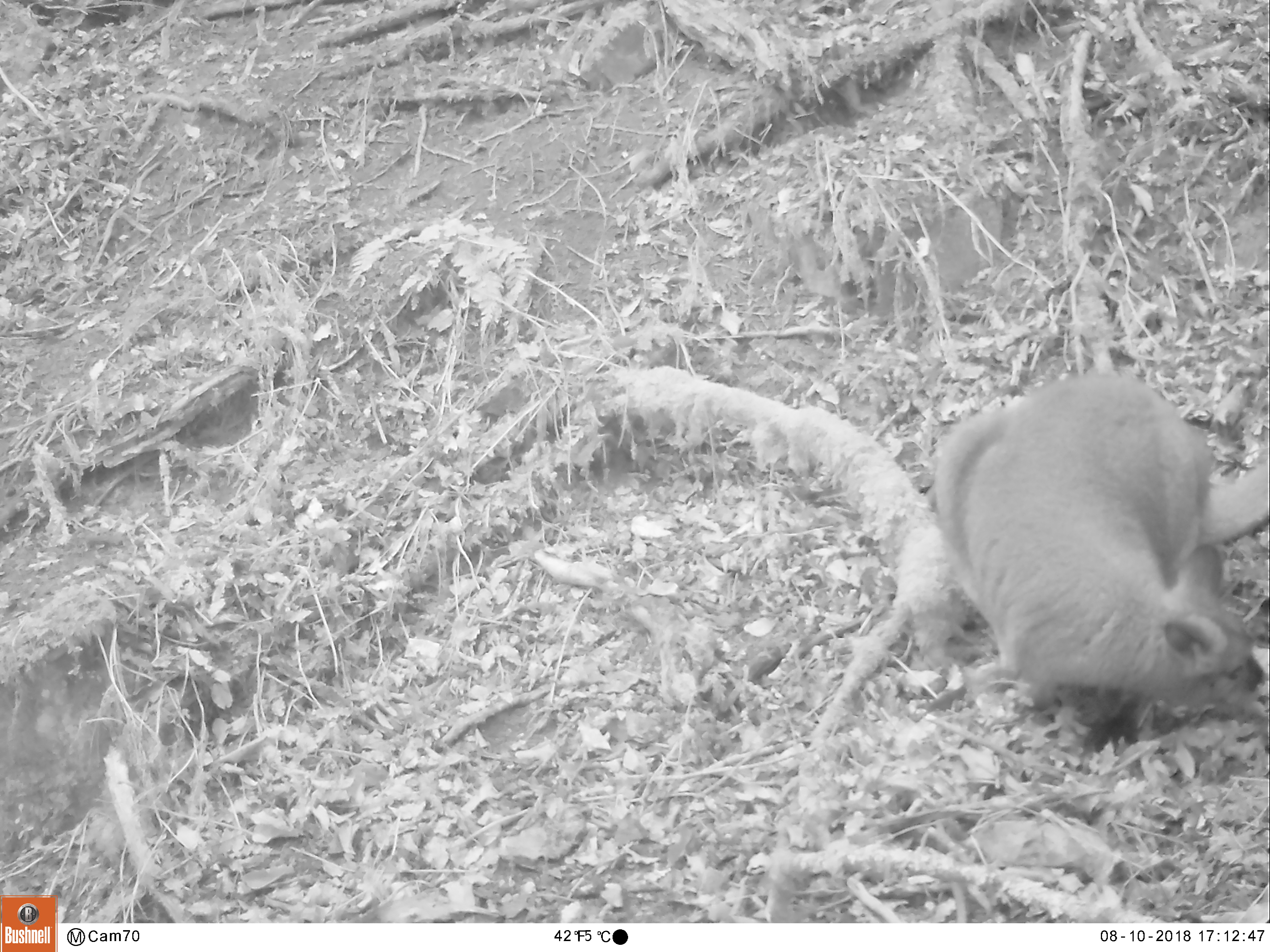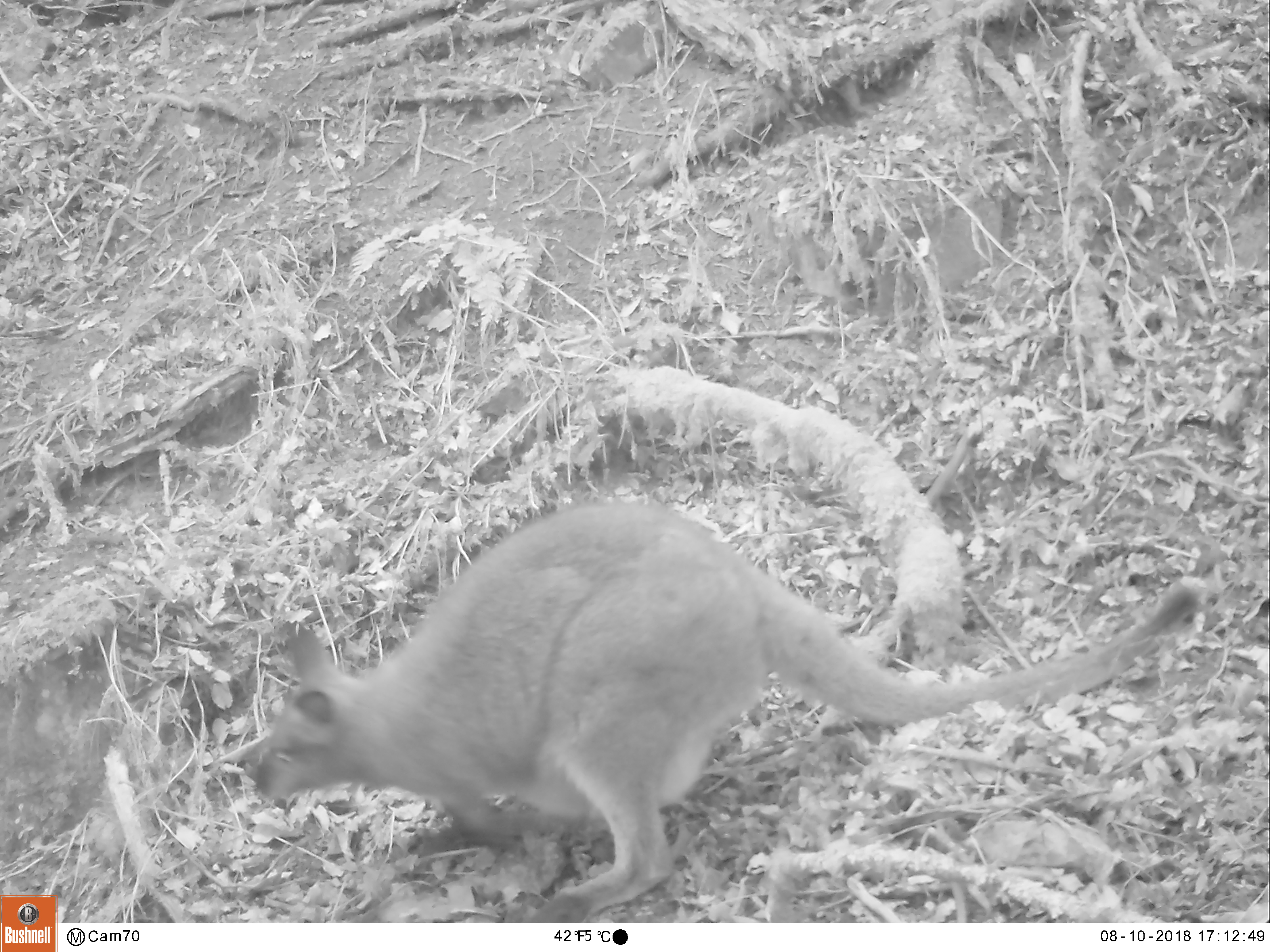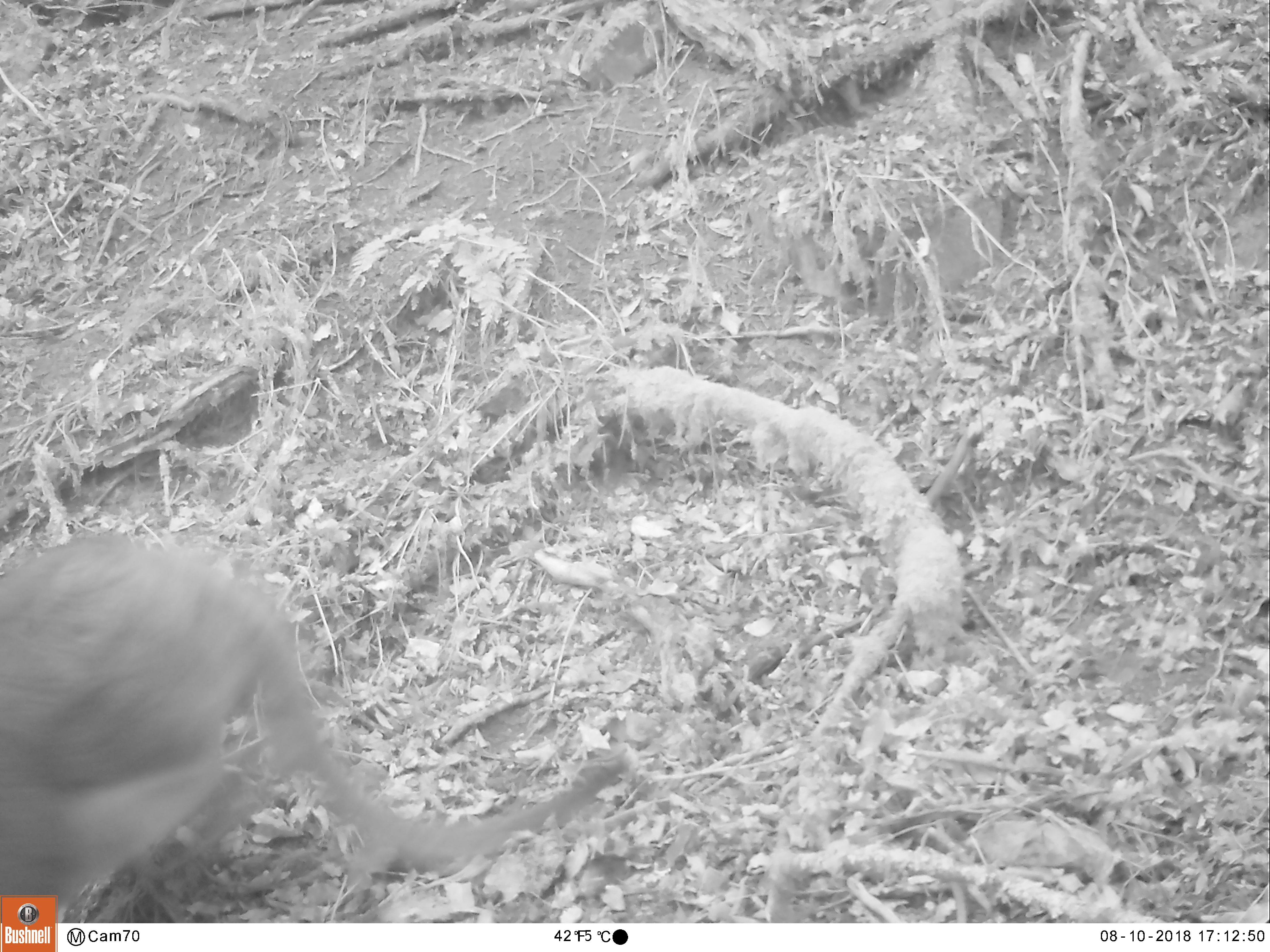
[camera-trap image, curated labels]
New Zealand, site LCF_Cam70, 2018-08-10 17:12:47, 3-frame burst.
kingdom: Animalia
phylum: Chordata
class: Mammalia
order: Diprotodontia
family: Macropodidae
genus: Notamacropus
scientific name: Notamacropus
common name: wallaby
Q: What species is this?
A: Wallaby (Notamacropus).